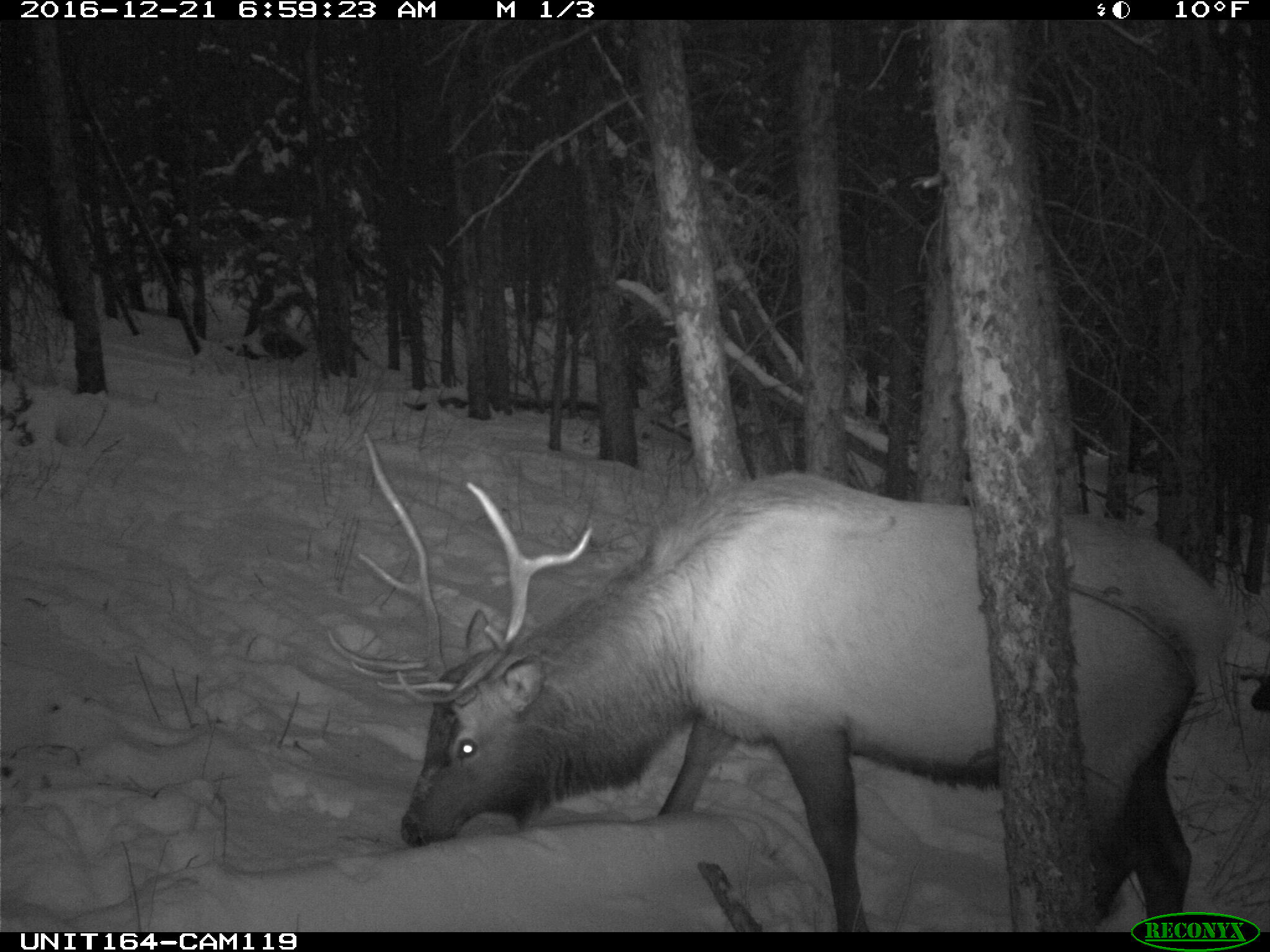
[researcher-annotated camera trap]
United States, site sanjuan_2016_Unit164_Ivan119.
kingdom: Animalia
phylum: Chordata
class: Mammalia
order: Artiodactyla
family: Cervidae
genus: Cervus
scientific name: Cervus elaphus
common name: red deer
Cervus elaphus (red deer).